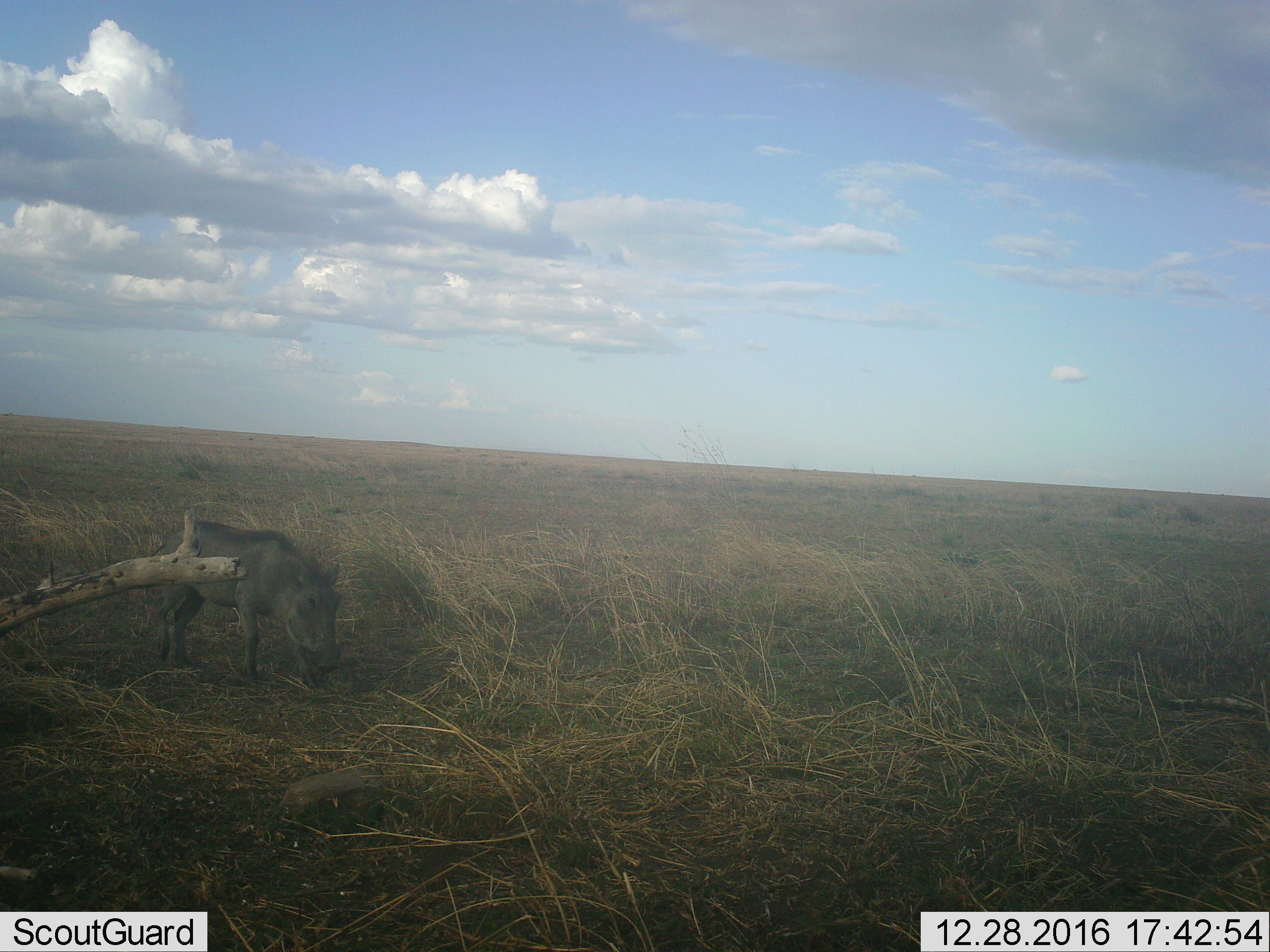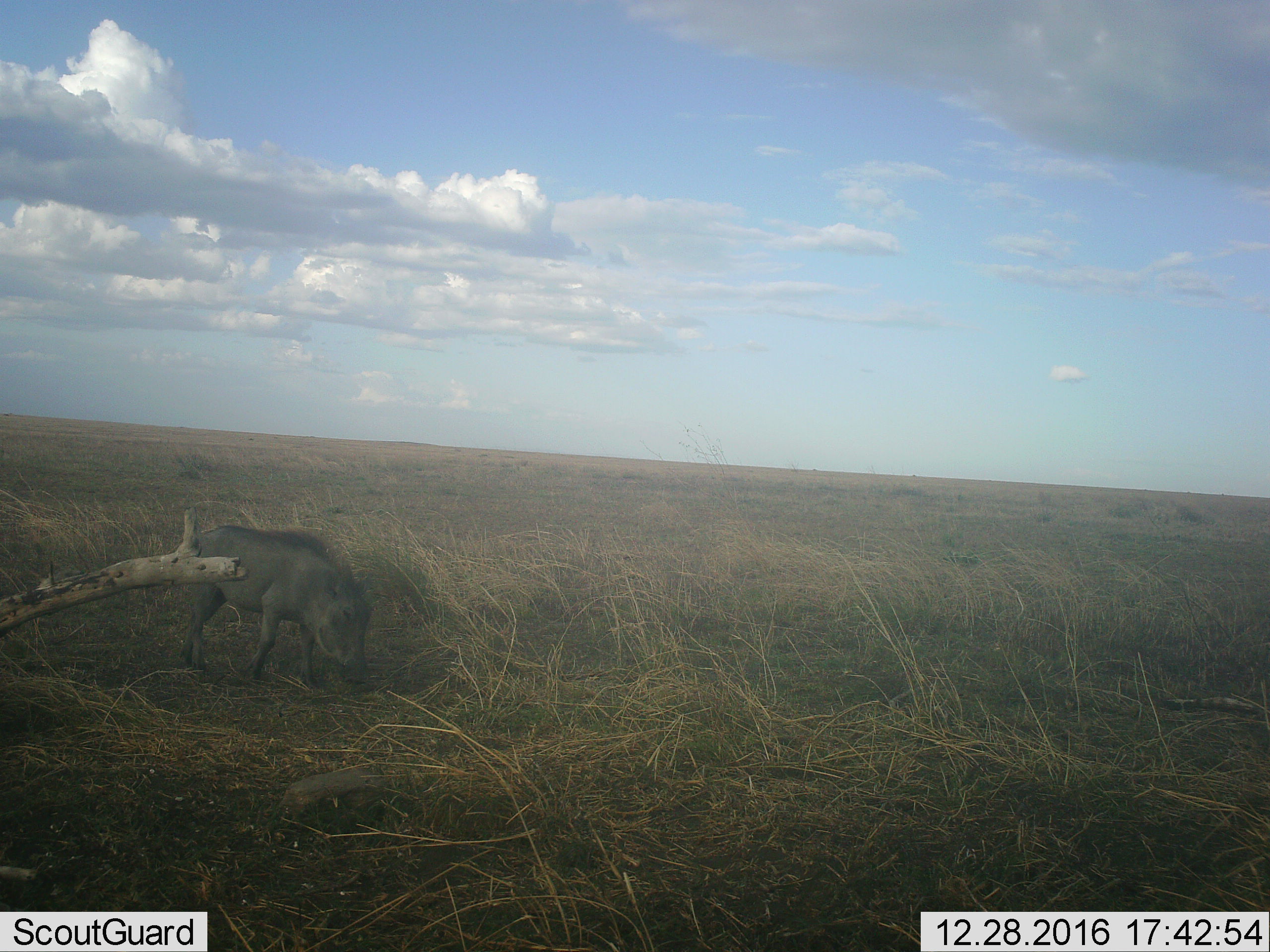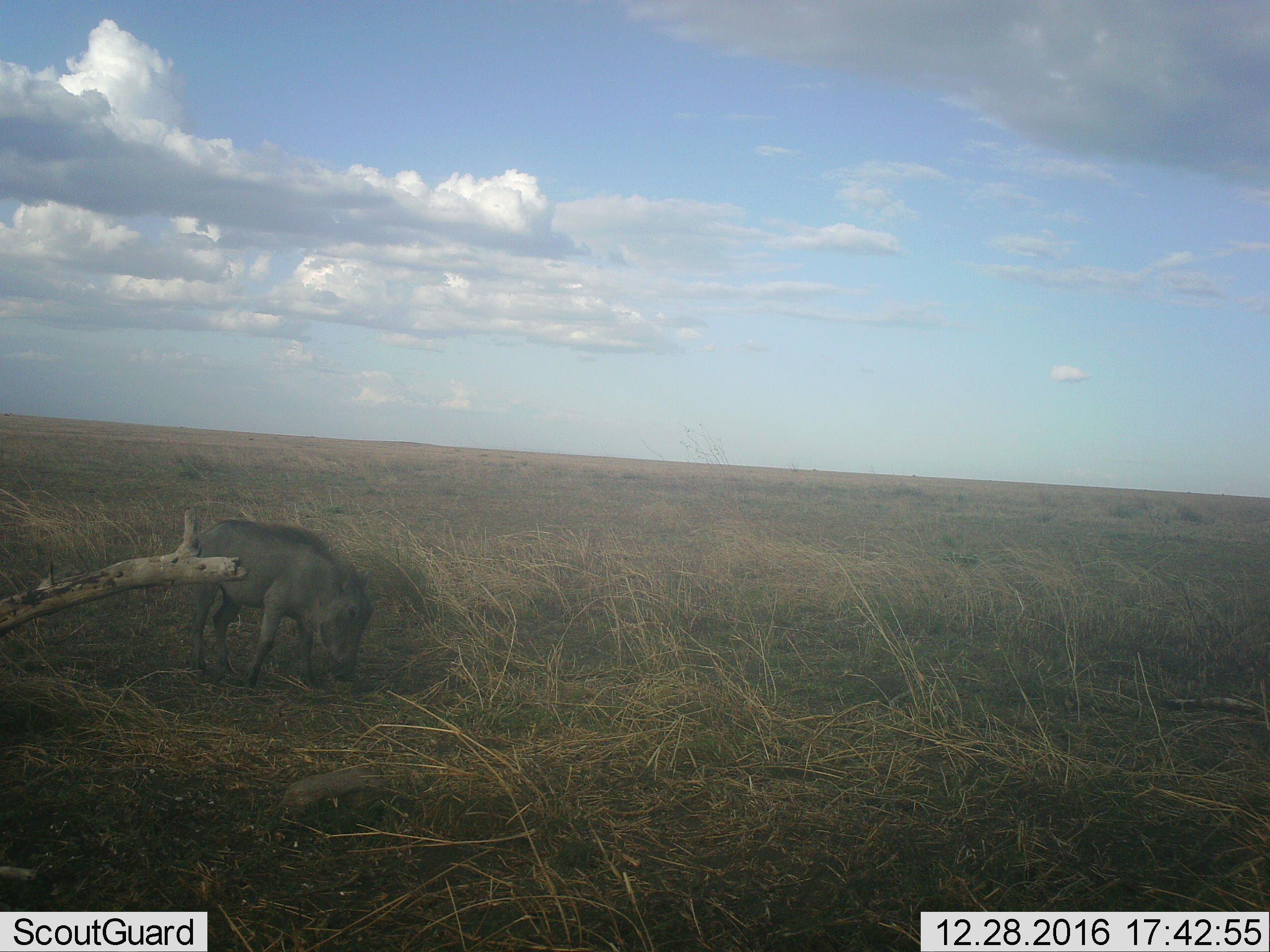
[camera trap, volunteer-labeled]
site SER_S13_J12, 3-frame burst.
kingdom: Animalia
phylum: Chordata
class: Mammalia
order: Artiodactyla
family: Suidae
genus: Phacochoerus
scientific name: Phacochoerus africanus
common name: warthog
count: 1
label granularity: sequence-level